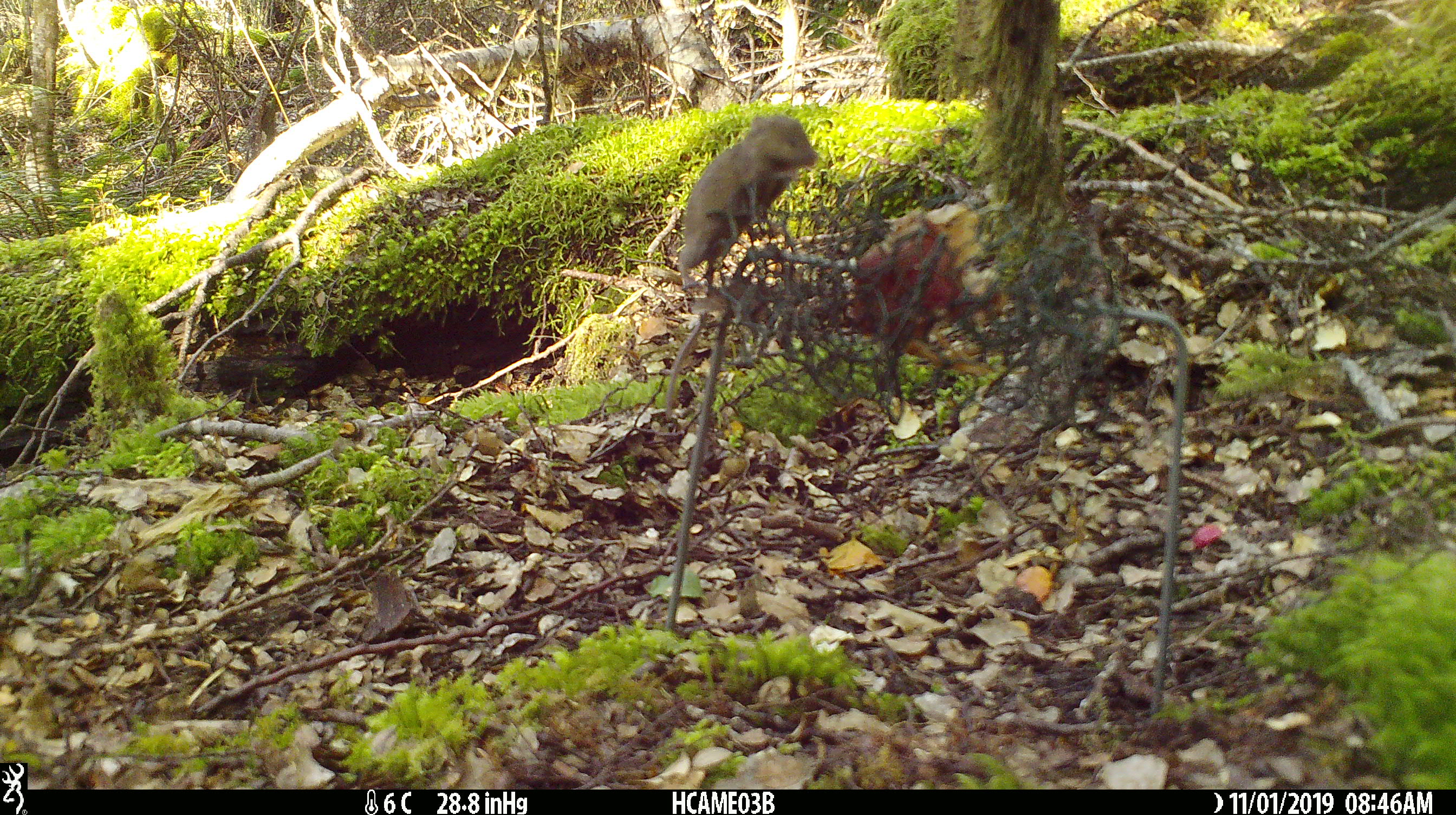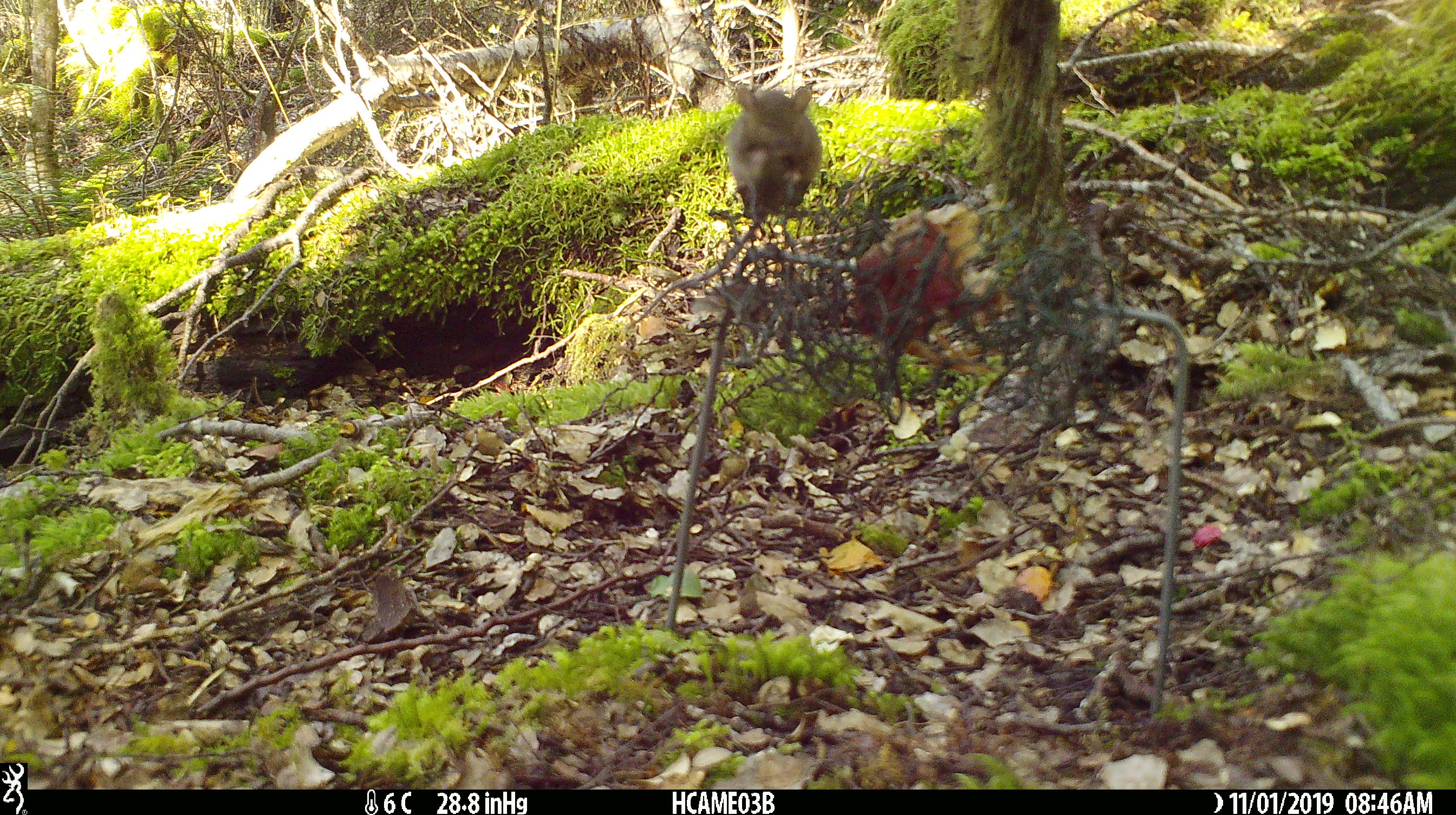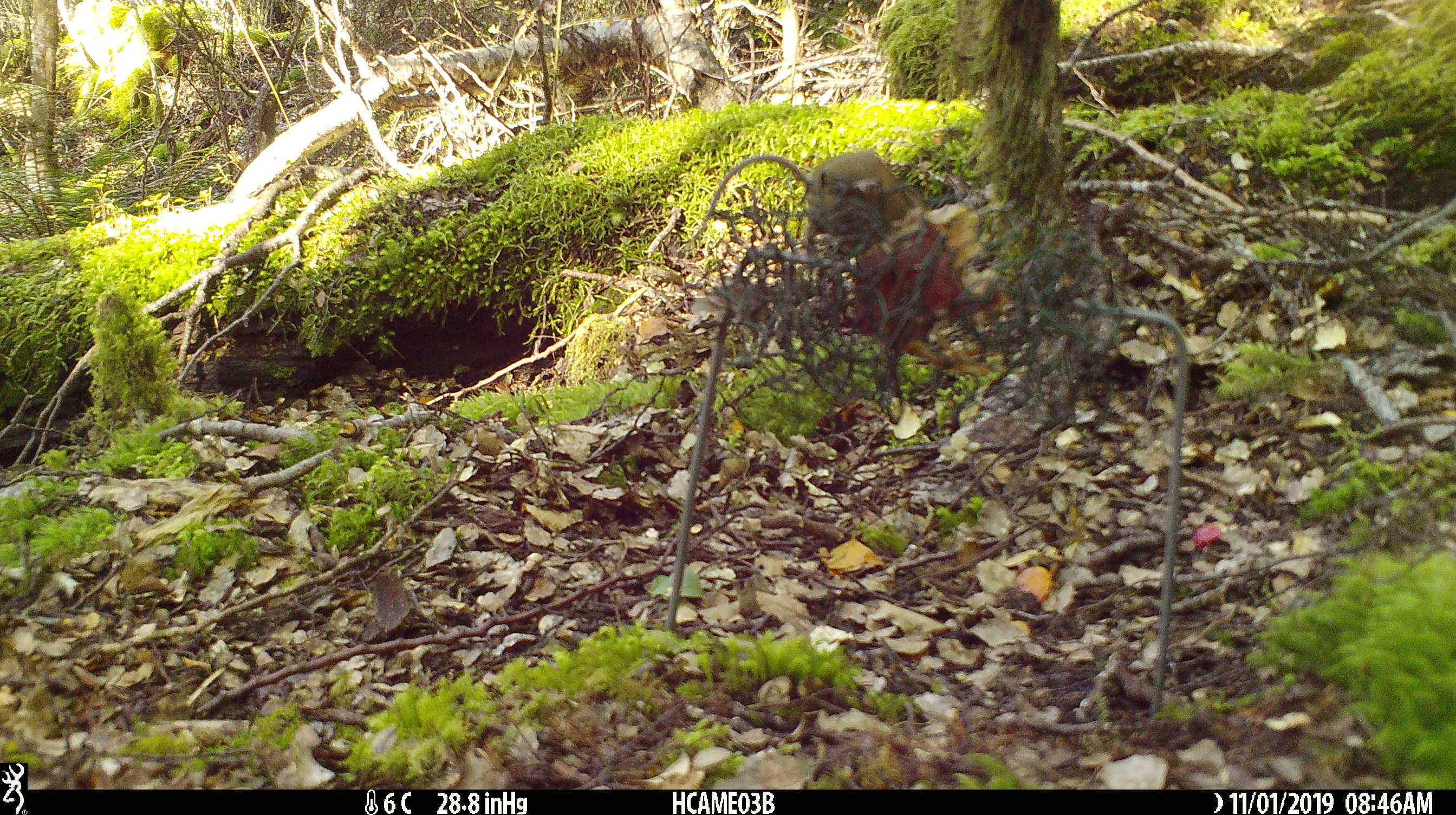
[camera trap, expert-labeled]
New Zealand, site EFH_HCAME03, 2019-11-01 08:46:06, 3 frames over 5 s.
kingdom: Animalia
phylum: Chordata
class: Mammalia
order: Rodentia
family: Muridae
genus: Mus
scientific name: Mus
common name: mouse